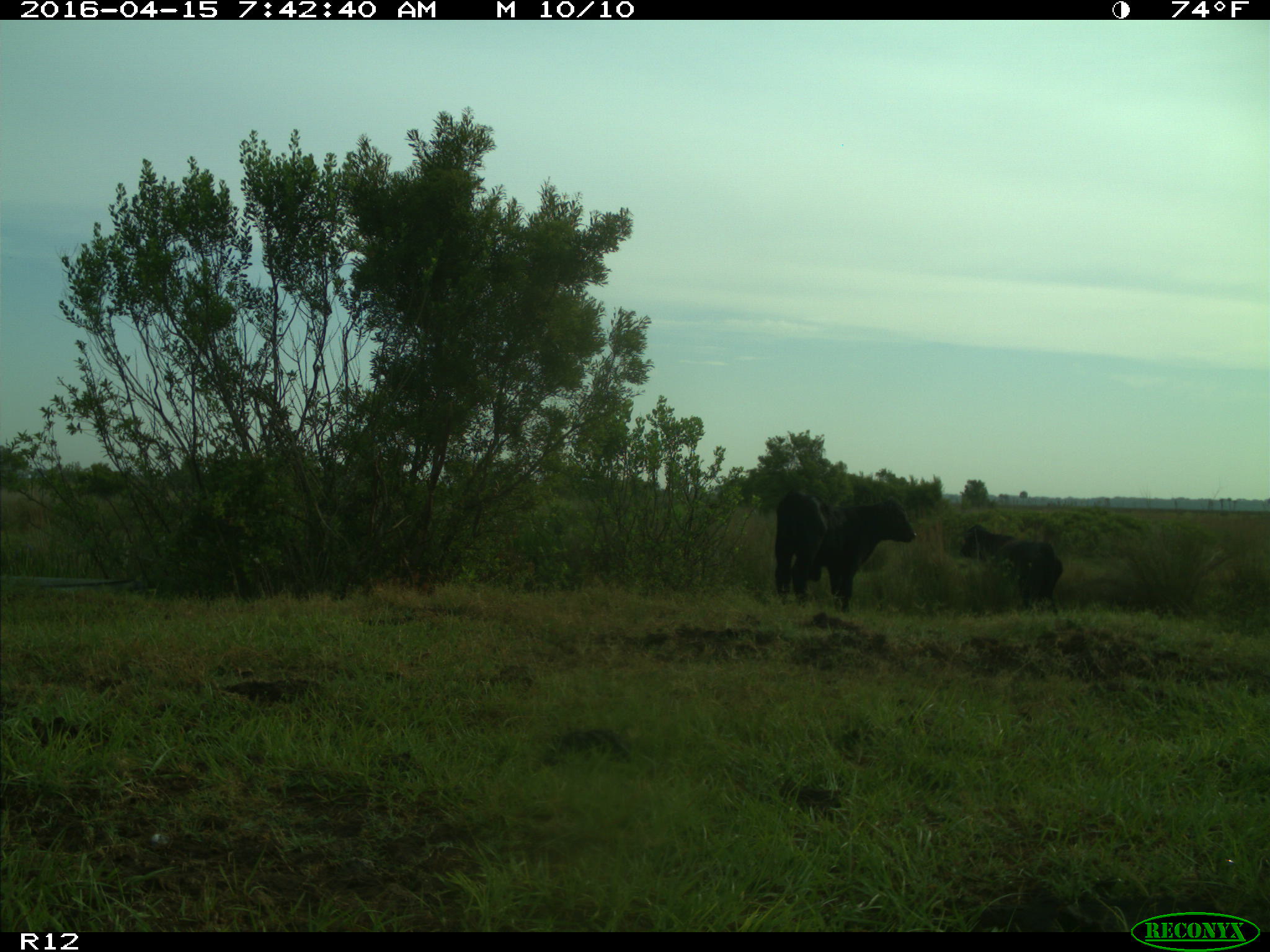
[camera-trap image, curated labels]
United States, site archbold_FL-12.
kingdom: Animalia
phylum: Chordata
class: Mammalia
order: Artiodactyla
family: Bovidae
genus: Bos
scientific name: Bos taurus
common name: domestic cow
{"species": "Bos taurus (domestic cow)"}